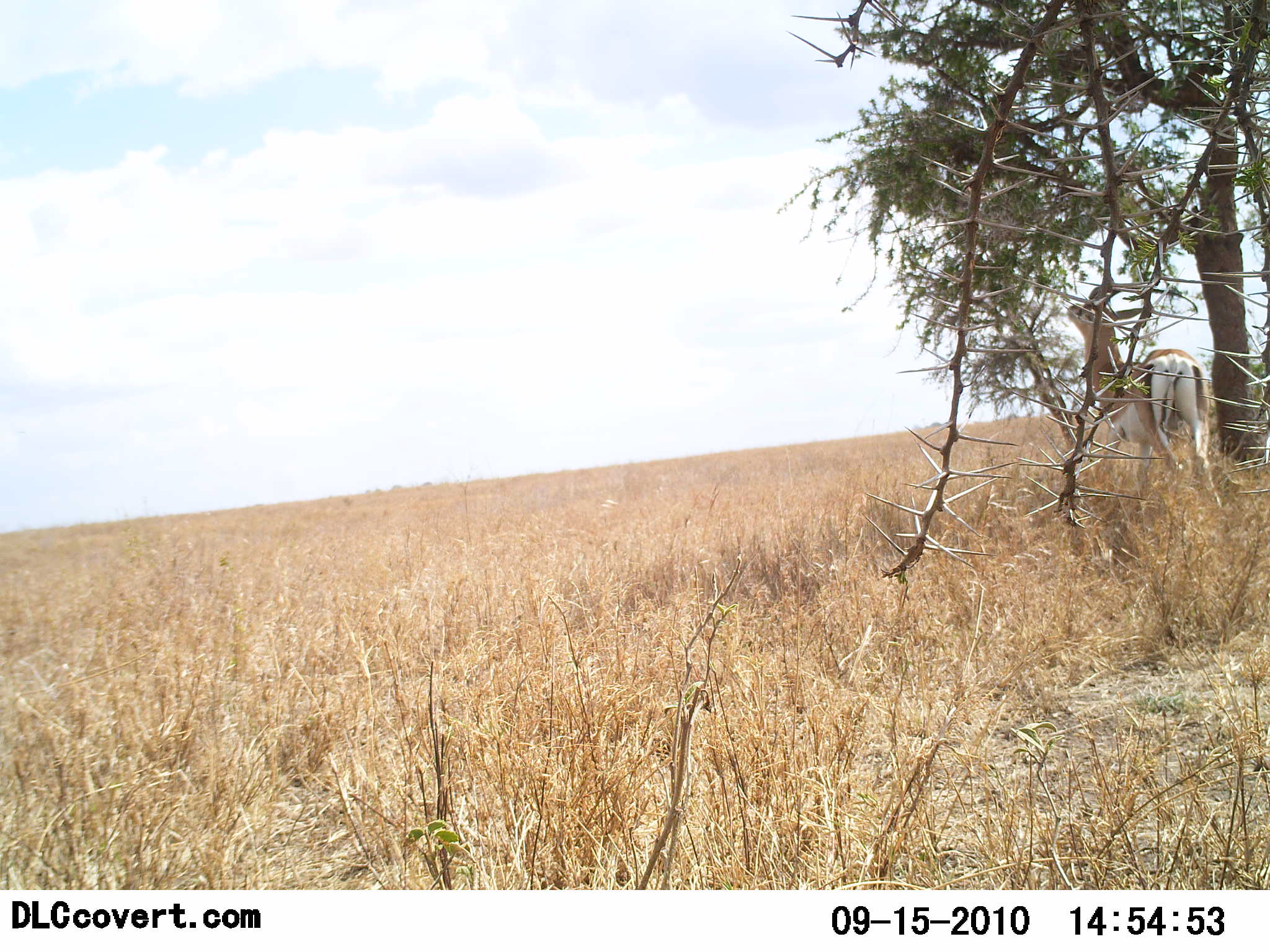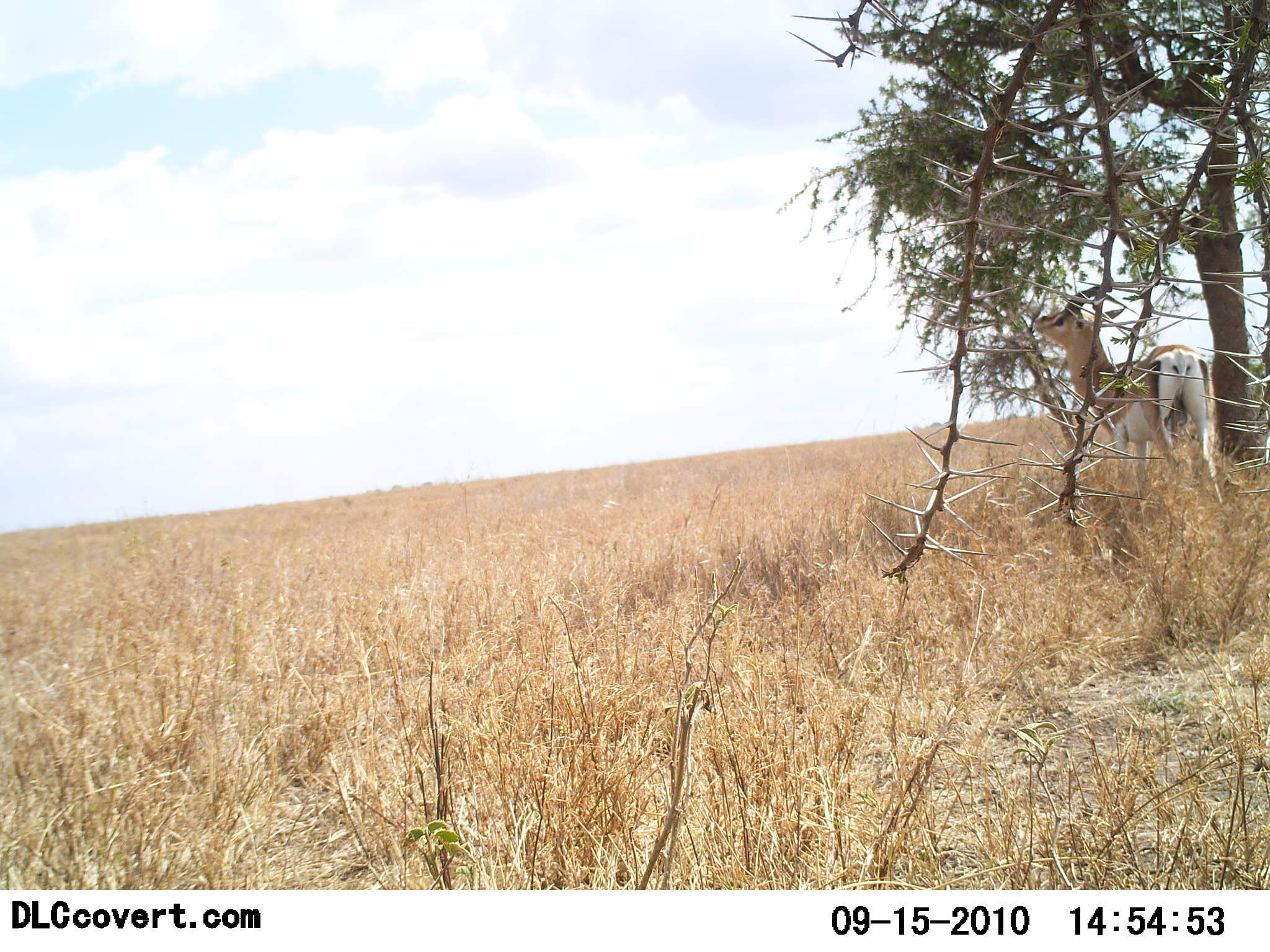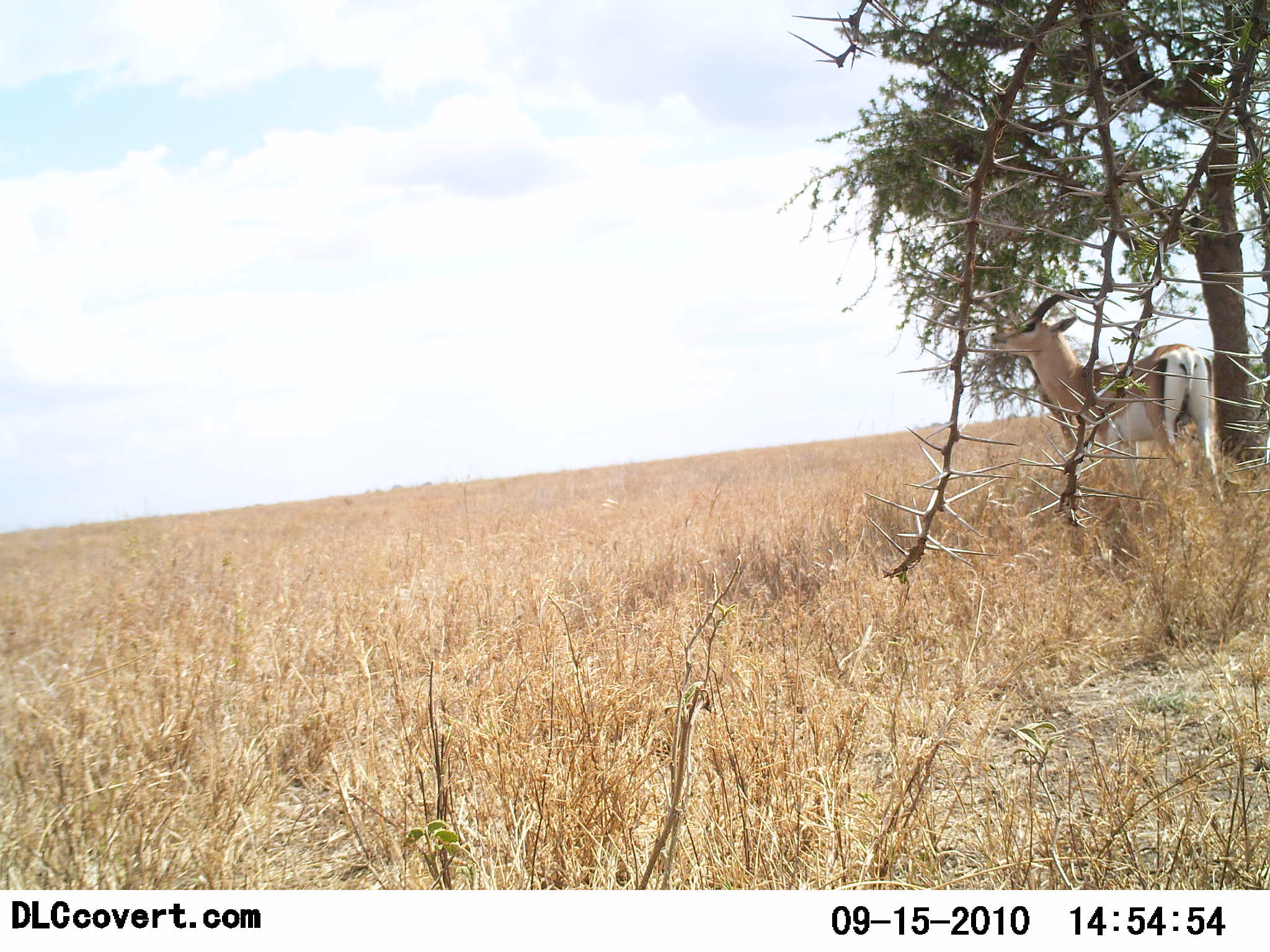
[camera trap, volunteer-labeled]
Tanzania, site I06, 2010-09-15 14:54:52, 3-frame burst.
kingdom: Animalia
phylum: Chordata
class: Mammalia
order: Artiodactyla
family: Bovidae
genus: Nanger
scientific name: Nanger granti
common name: grant's gazelle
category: gazellegrants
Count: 1.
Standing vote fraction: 62%.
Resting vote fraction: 6%.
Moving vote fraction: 6%.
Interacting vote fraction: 0%.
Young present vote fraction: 0%.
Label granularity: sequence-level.